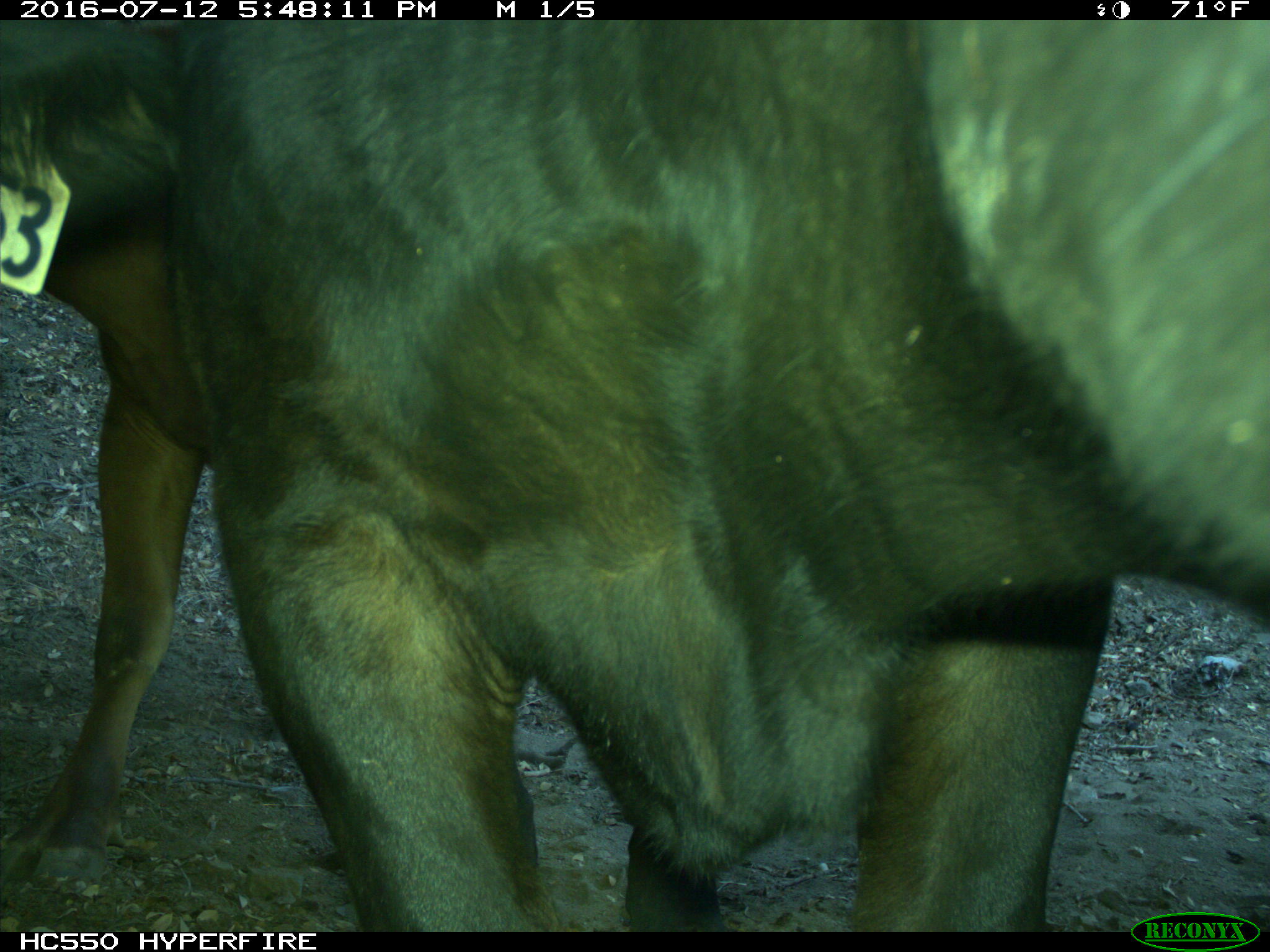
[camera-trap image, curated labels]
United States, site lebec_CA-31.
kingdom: Animalia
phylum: Chordata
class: Mammalia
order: Artiodactyla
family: Bovidae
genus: Bos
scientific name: Bos taurus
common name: domestic cow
Bos taurus (domestic cow).